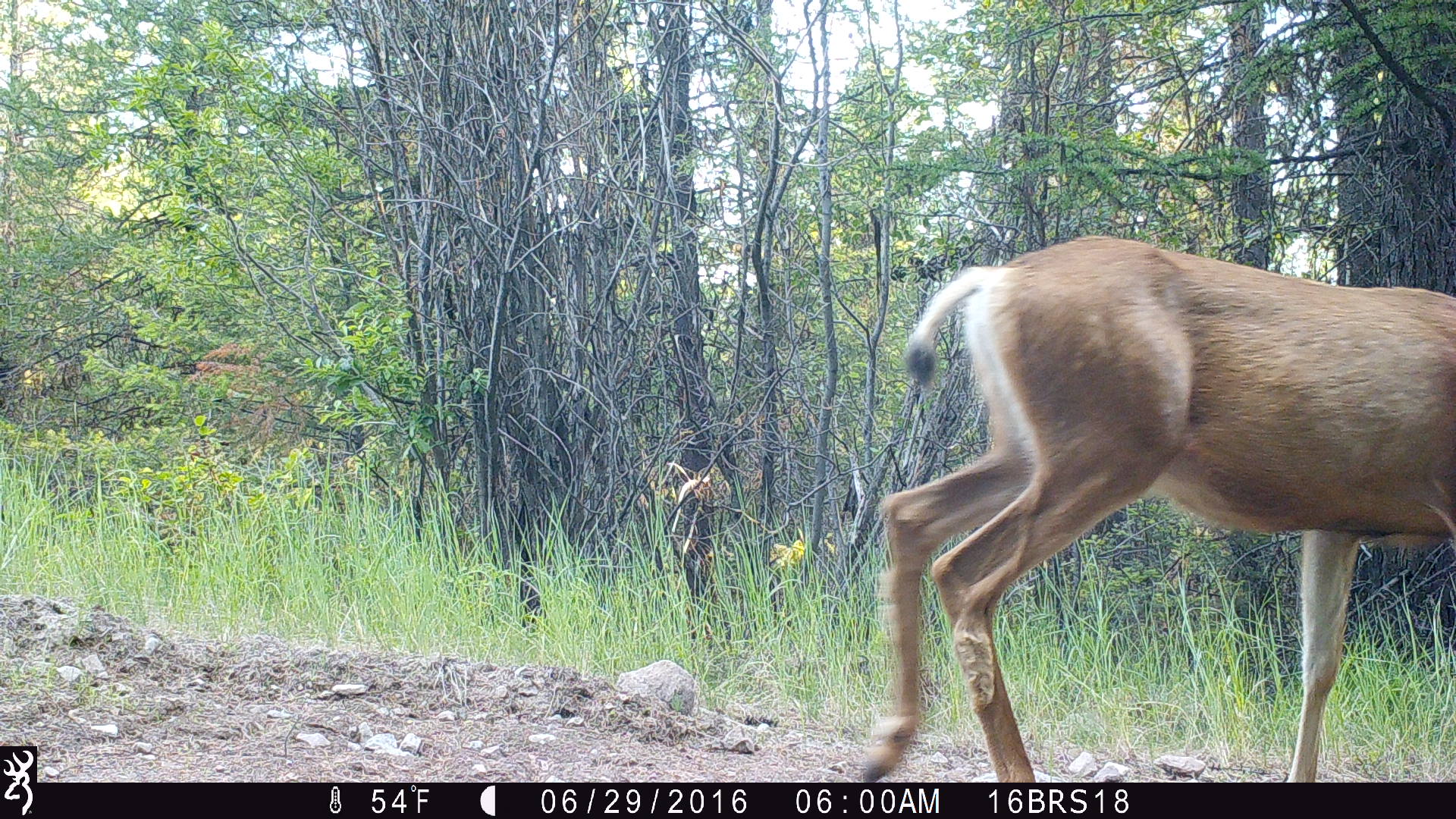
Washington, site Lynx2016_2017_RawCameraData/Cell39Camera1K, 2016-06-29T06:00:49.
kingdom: Animalia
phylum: Chordata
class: Mammalia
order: Artiodactyla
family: Cervidae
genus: Odocoileus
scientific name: Odocoileus hemionus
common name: mule deer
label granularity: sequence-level